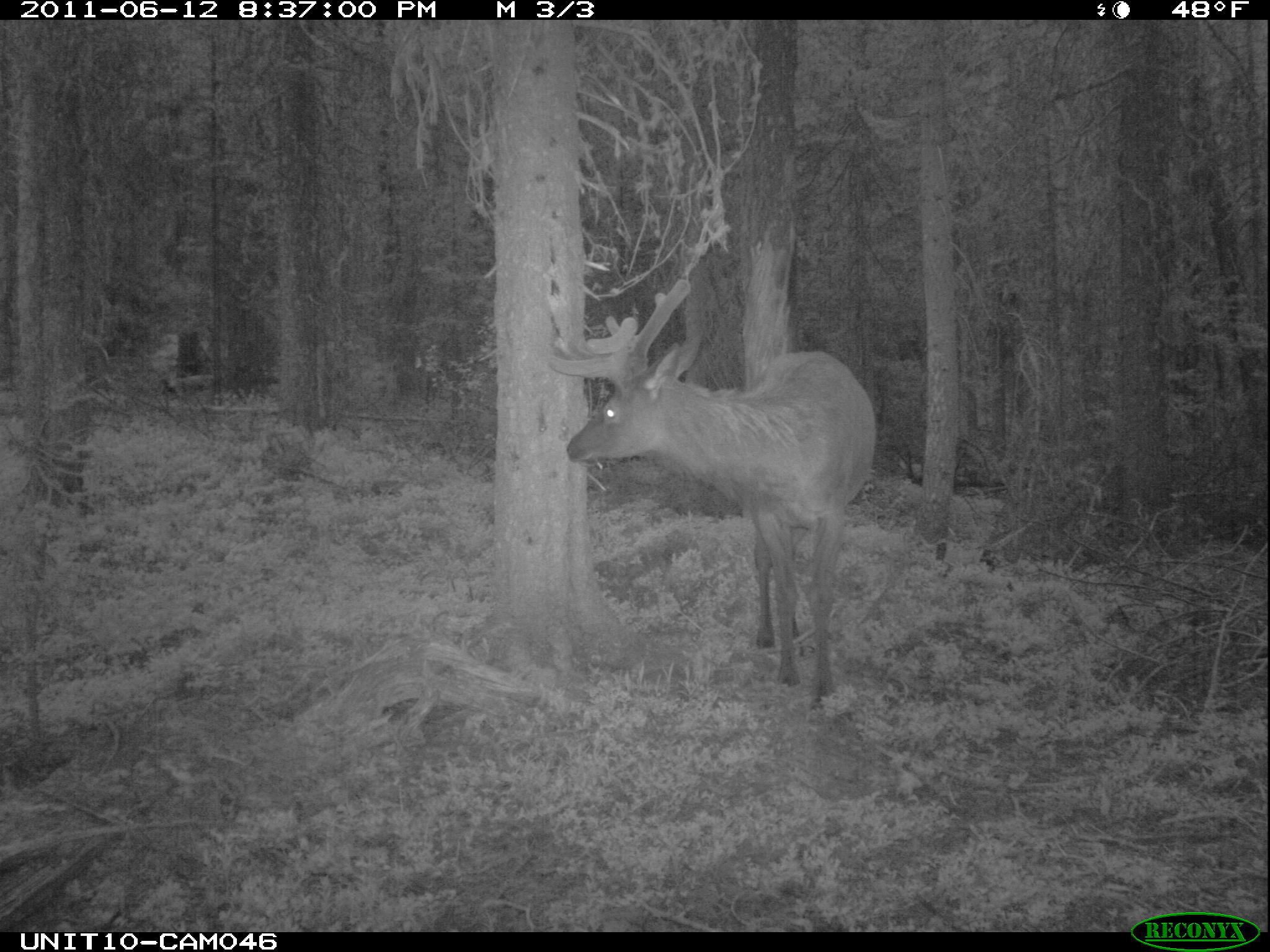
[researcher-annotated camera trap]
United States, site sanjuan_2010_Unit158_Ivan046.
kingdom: Animalia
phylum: Chordata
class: Mammalia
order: Artiodactyla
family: Cervidae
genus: Cervus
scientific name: Cervus elaphus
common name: red deer